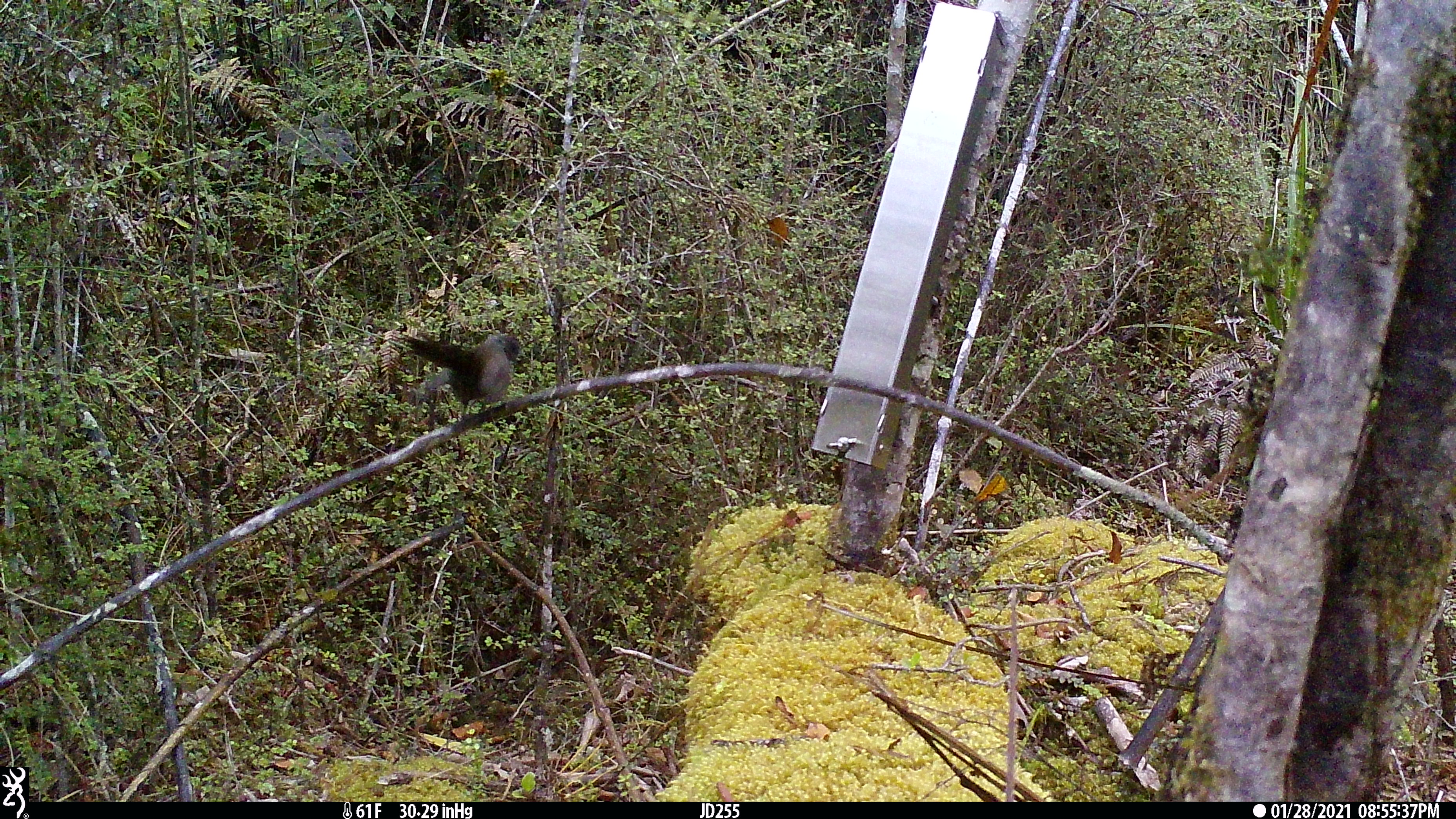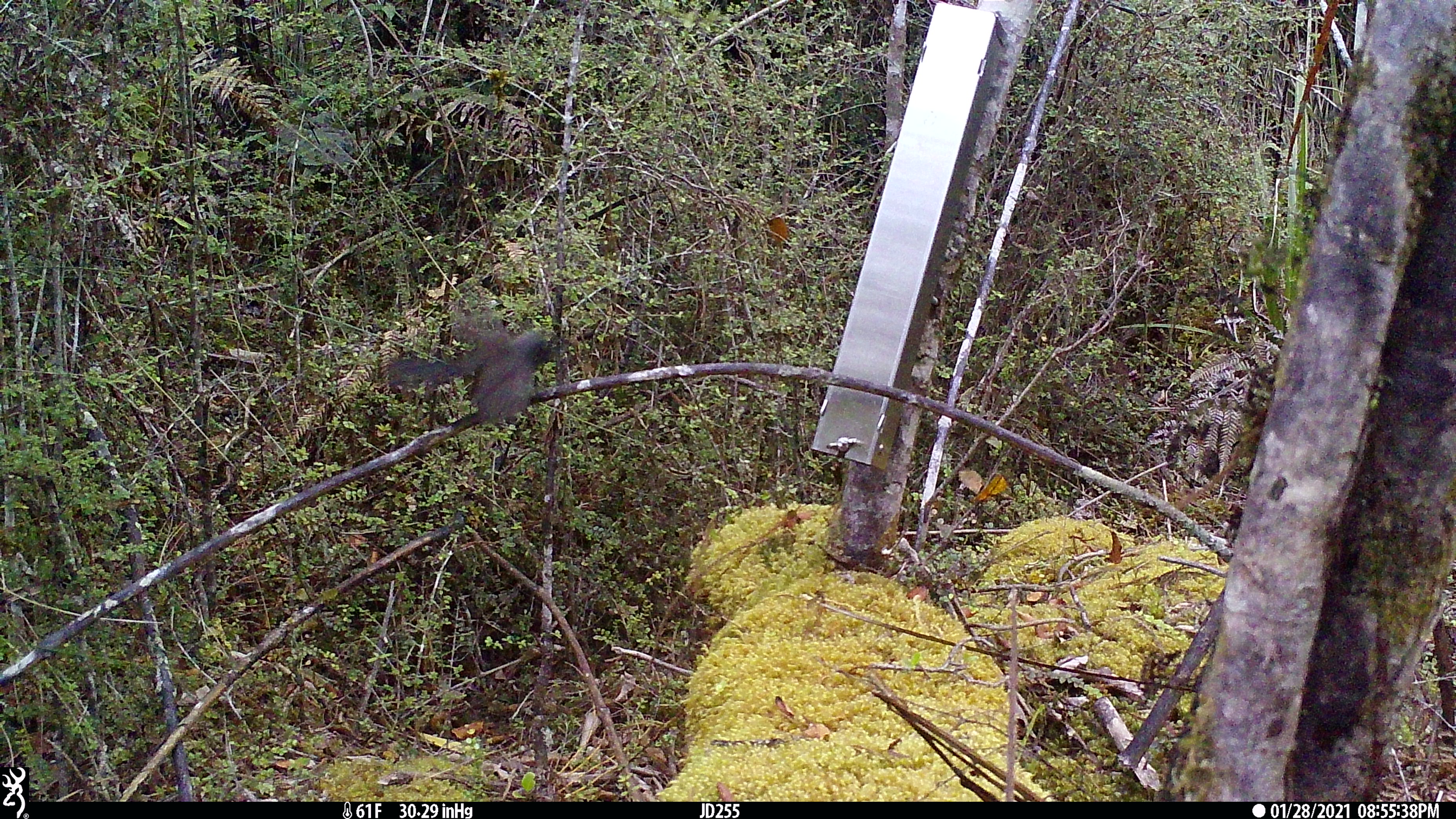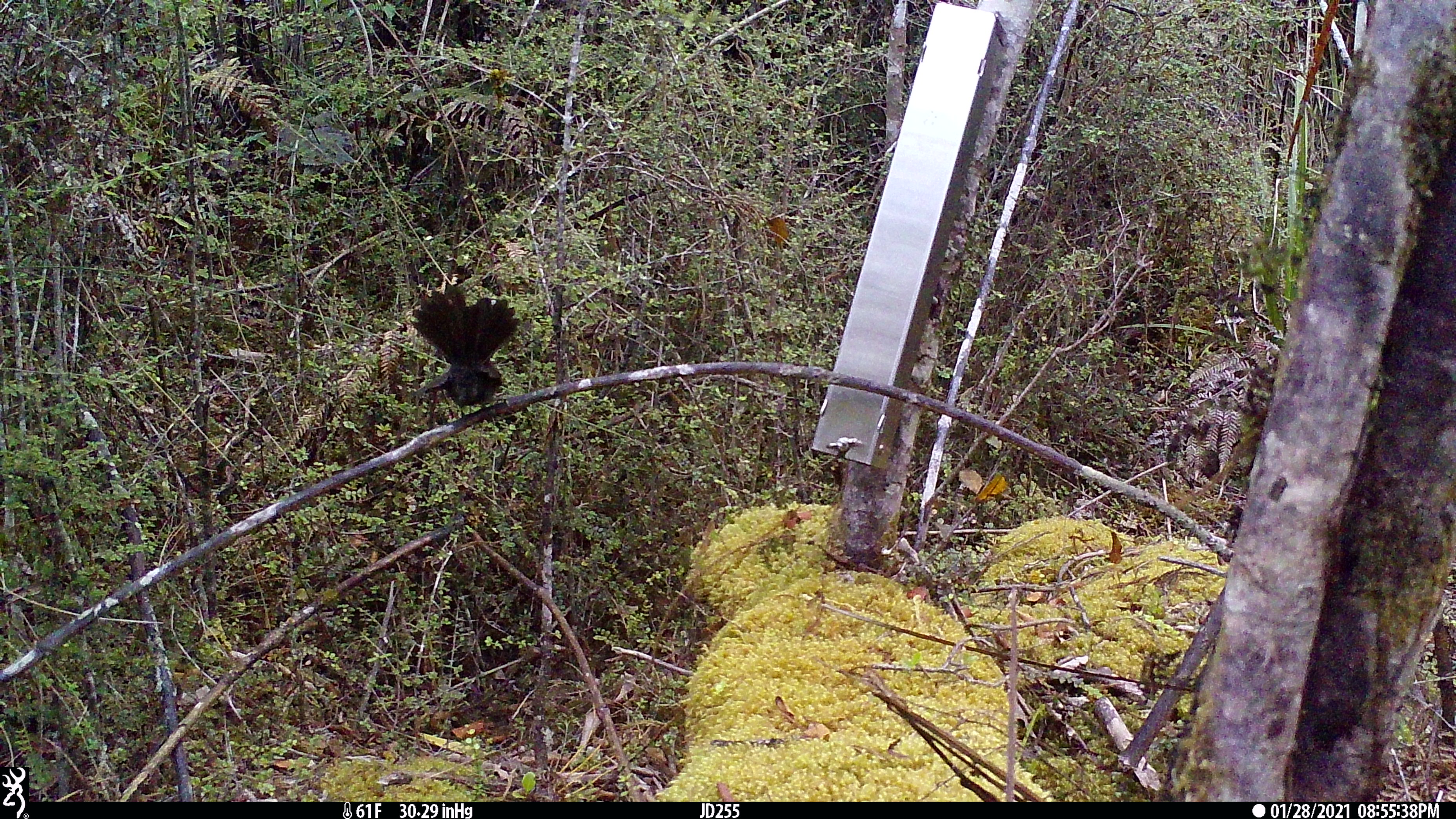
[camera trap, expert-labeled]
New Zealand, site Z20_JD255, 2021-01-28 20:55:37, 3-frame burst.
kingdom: Animalia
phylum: Chordata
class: Aves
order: Passeriformes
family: Rhipiduridae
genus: Rhipidura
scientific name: Rhipidura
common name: fantails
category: fantail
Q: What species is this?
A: Fantail (fantails) (Rhipidura).